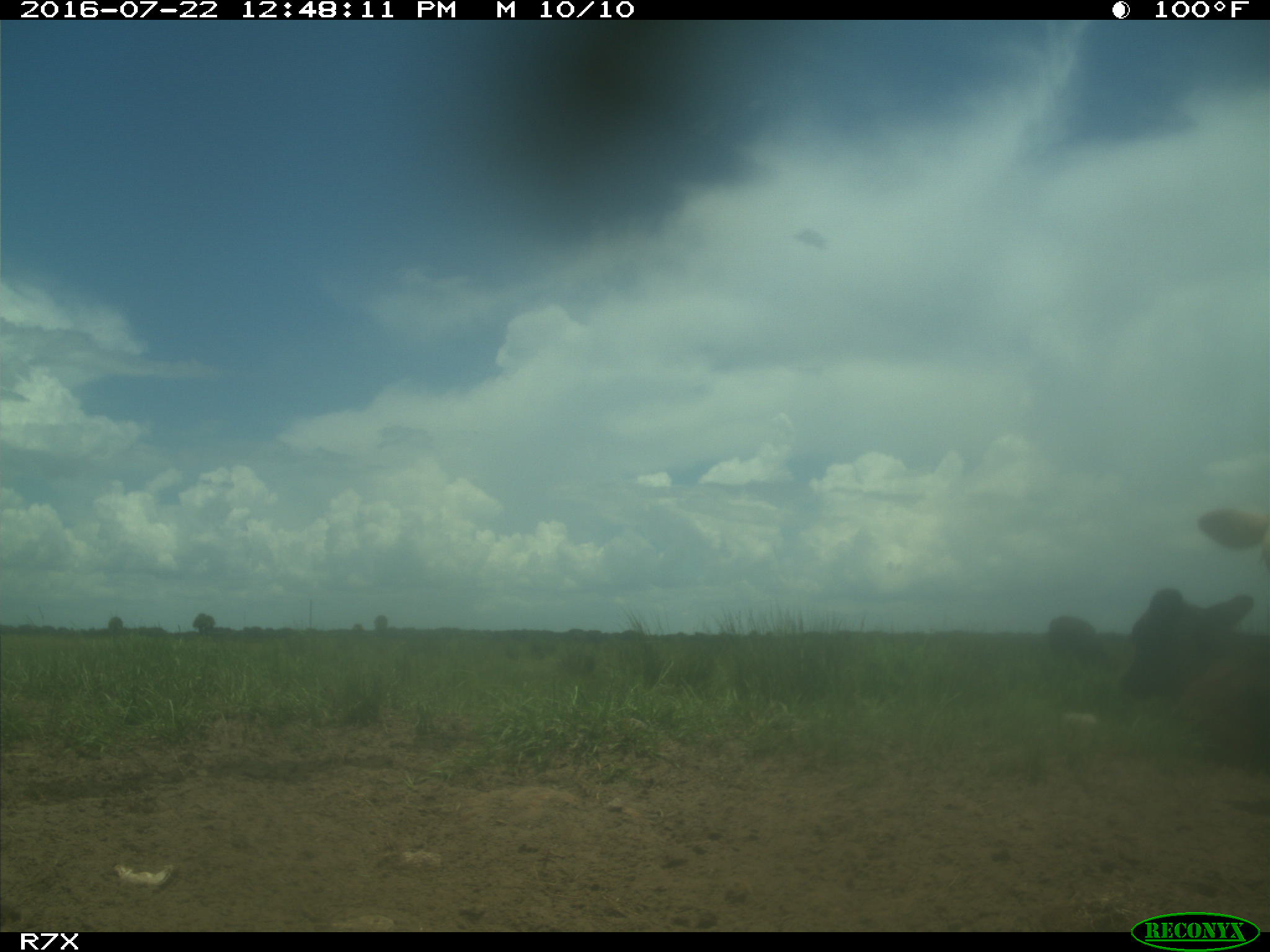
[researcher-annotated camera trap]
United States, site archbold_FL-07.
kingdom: Animalia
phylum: Chordata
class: Mammalia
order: Artiodactyla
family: Bovidae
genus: Bos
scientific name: Bos taurus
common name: domestic cow